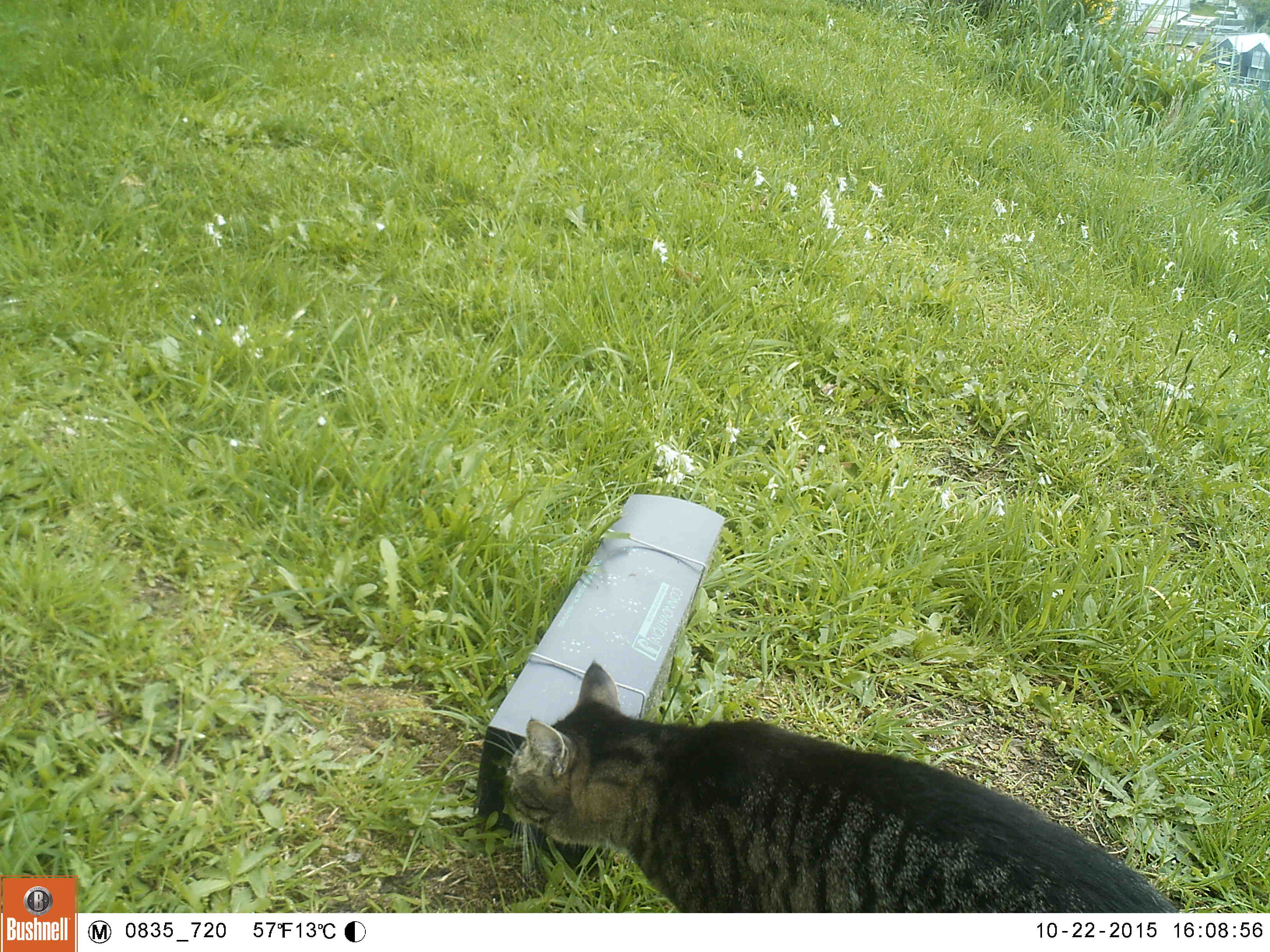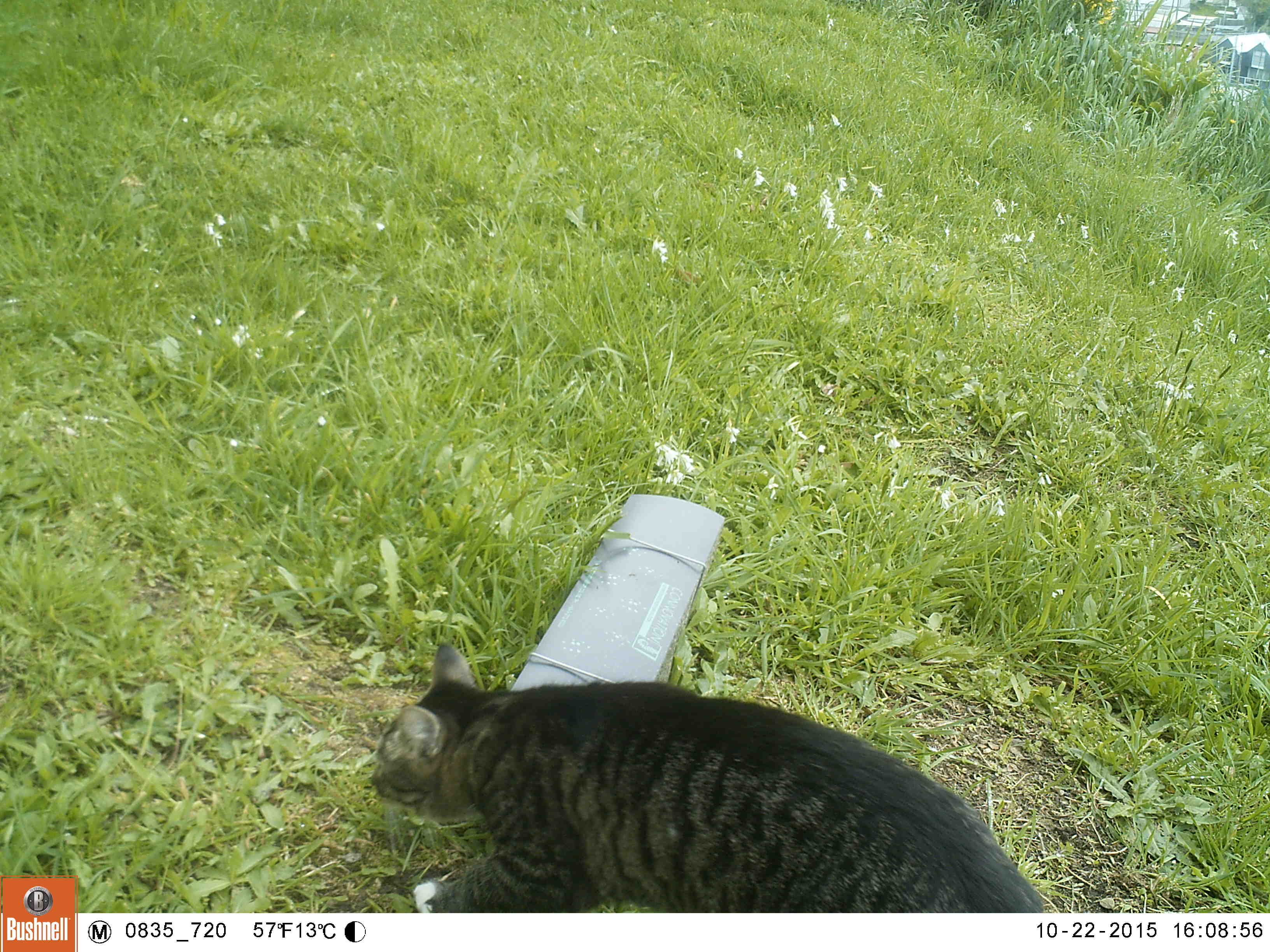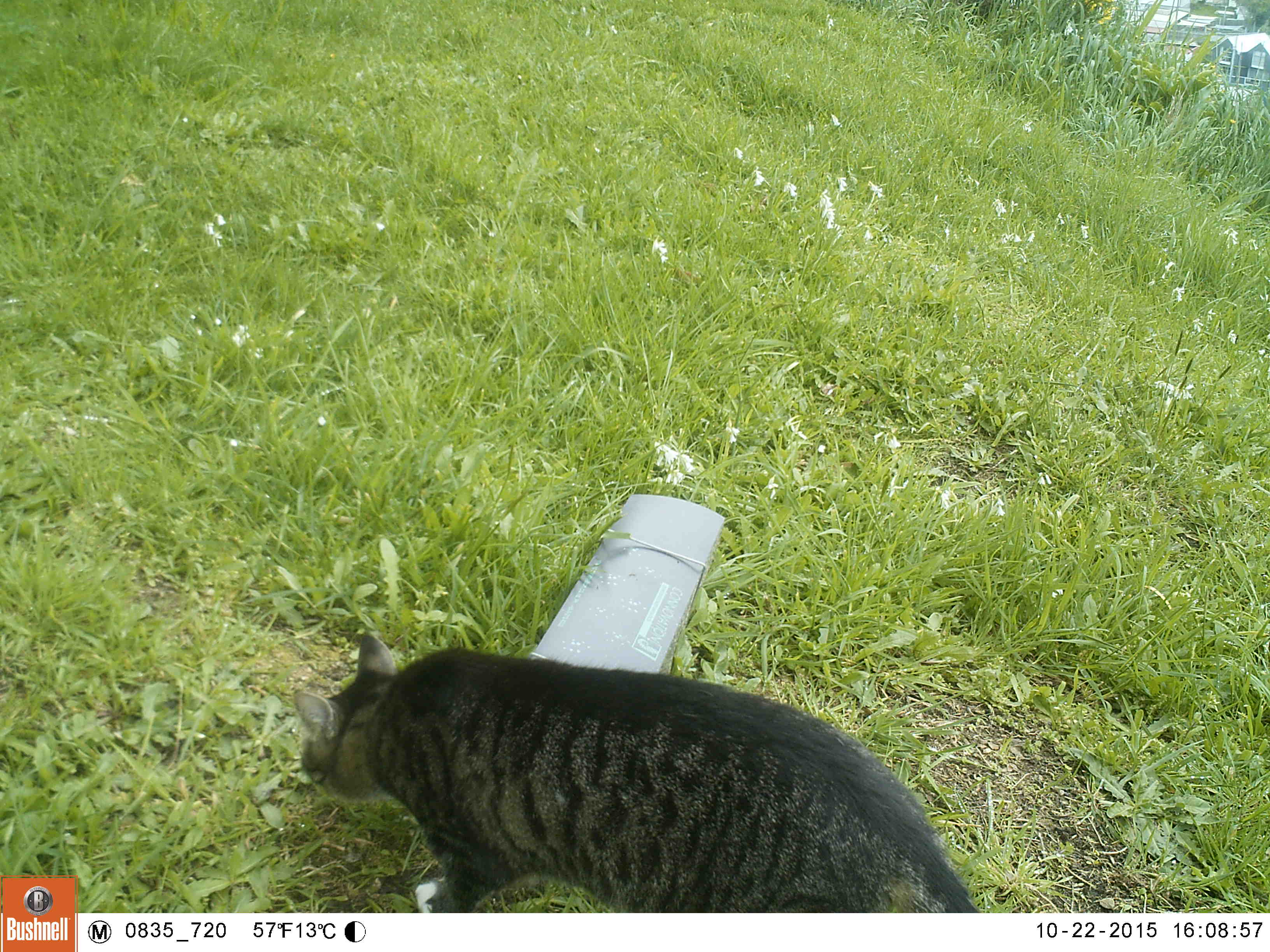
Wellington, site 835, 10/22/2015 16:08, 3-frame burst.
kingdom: Animalia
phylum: Chordata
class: Mammalia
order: Carnivora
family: Felidae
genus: Felis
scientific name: Felis catus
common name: cat